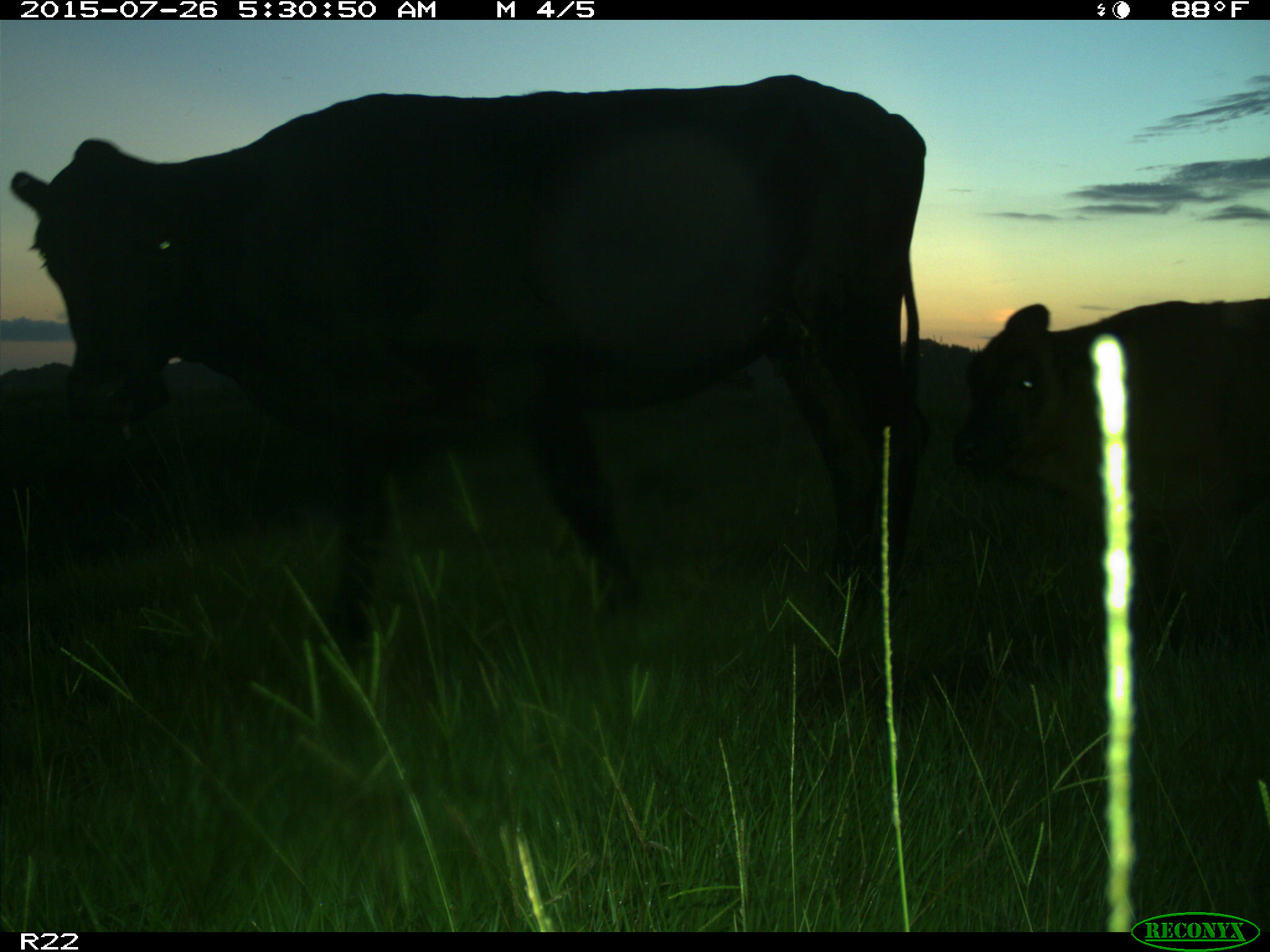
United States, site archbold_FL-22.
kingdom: Animalia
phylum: Chordata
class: Mammalia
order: Artiodactyla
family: Bovidae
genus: Bos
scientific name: Bos taurus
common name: domestic cow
Bos taurus (domestic cow).